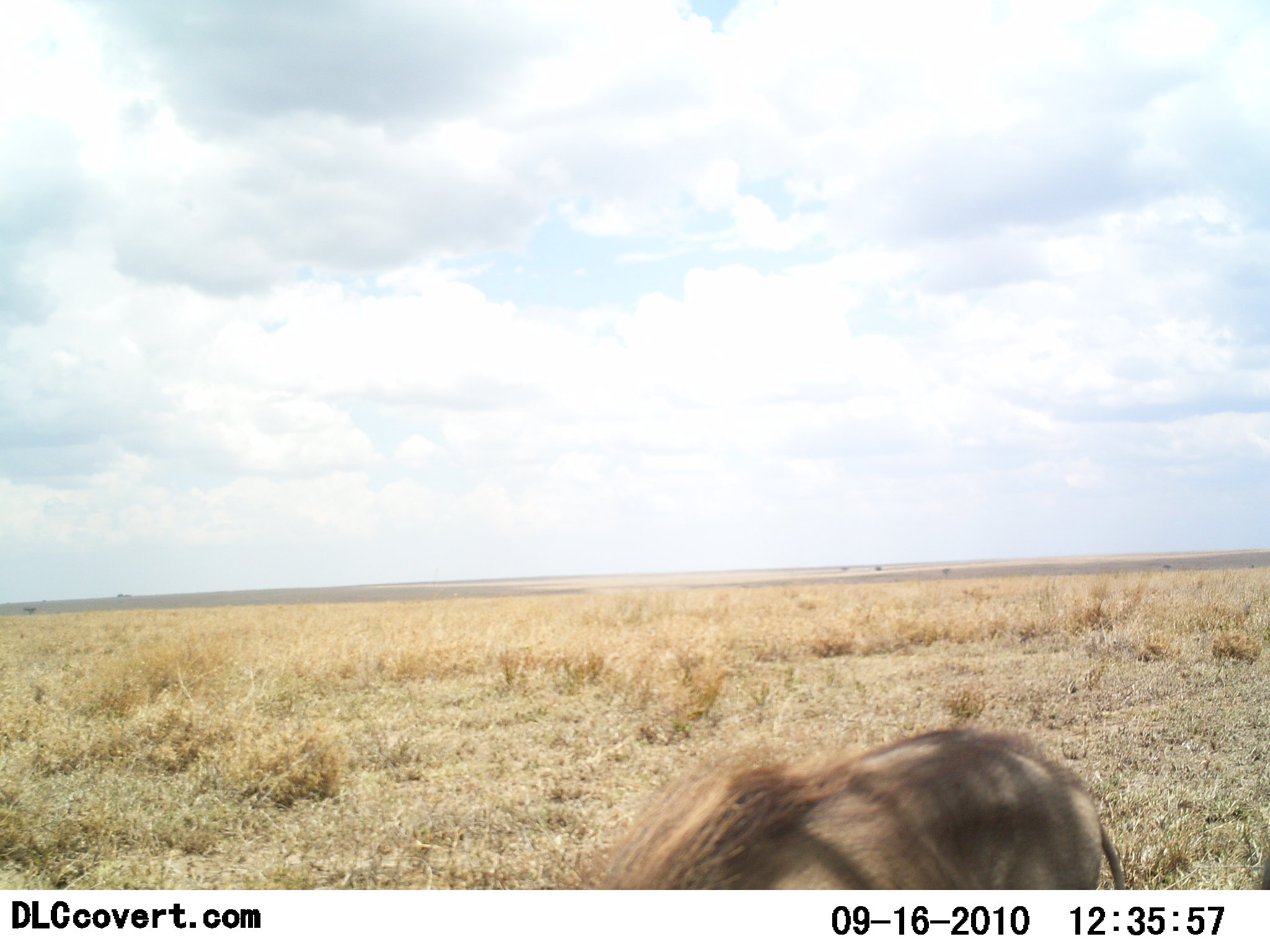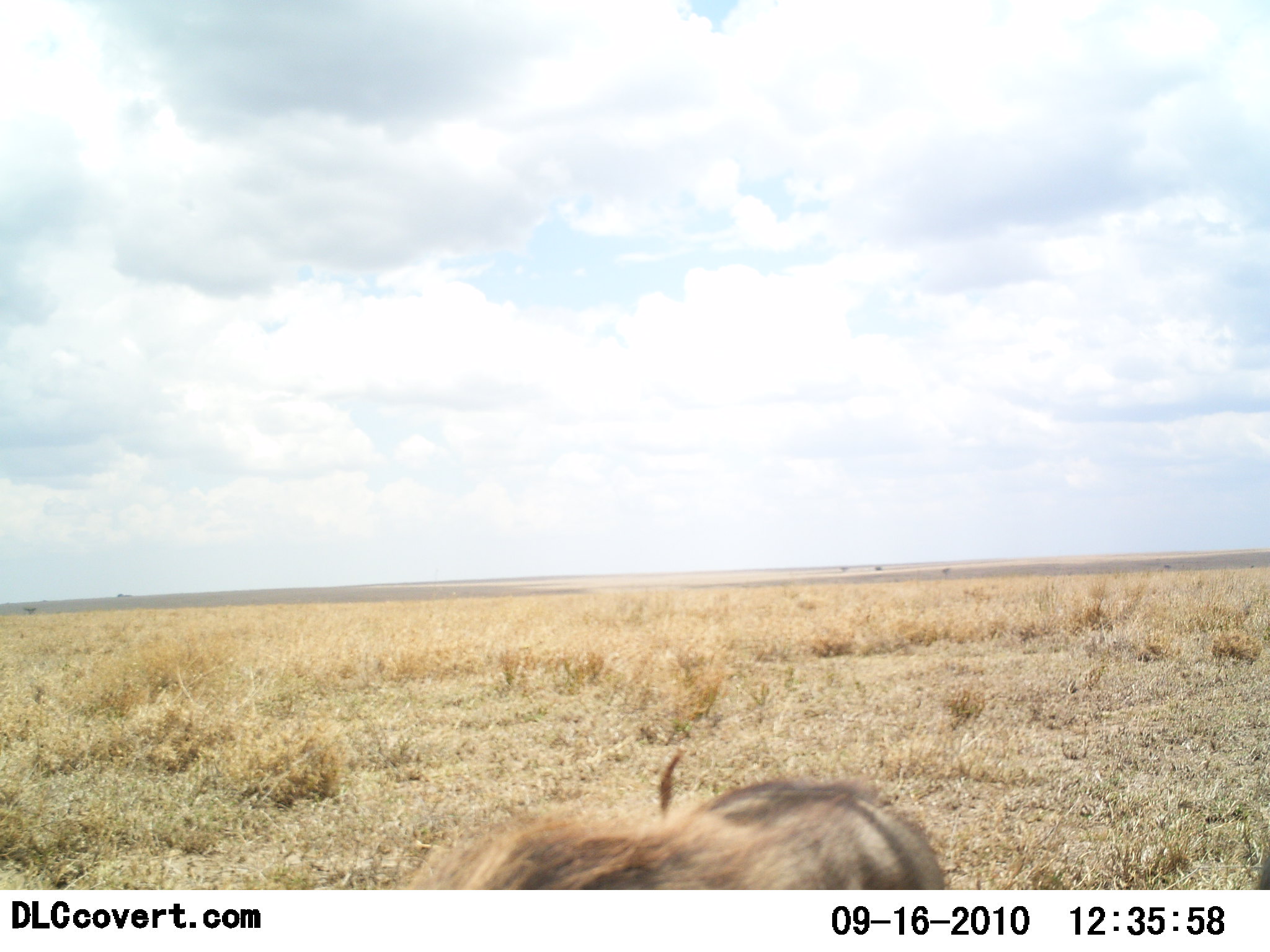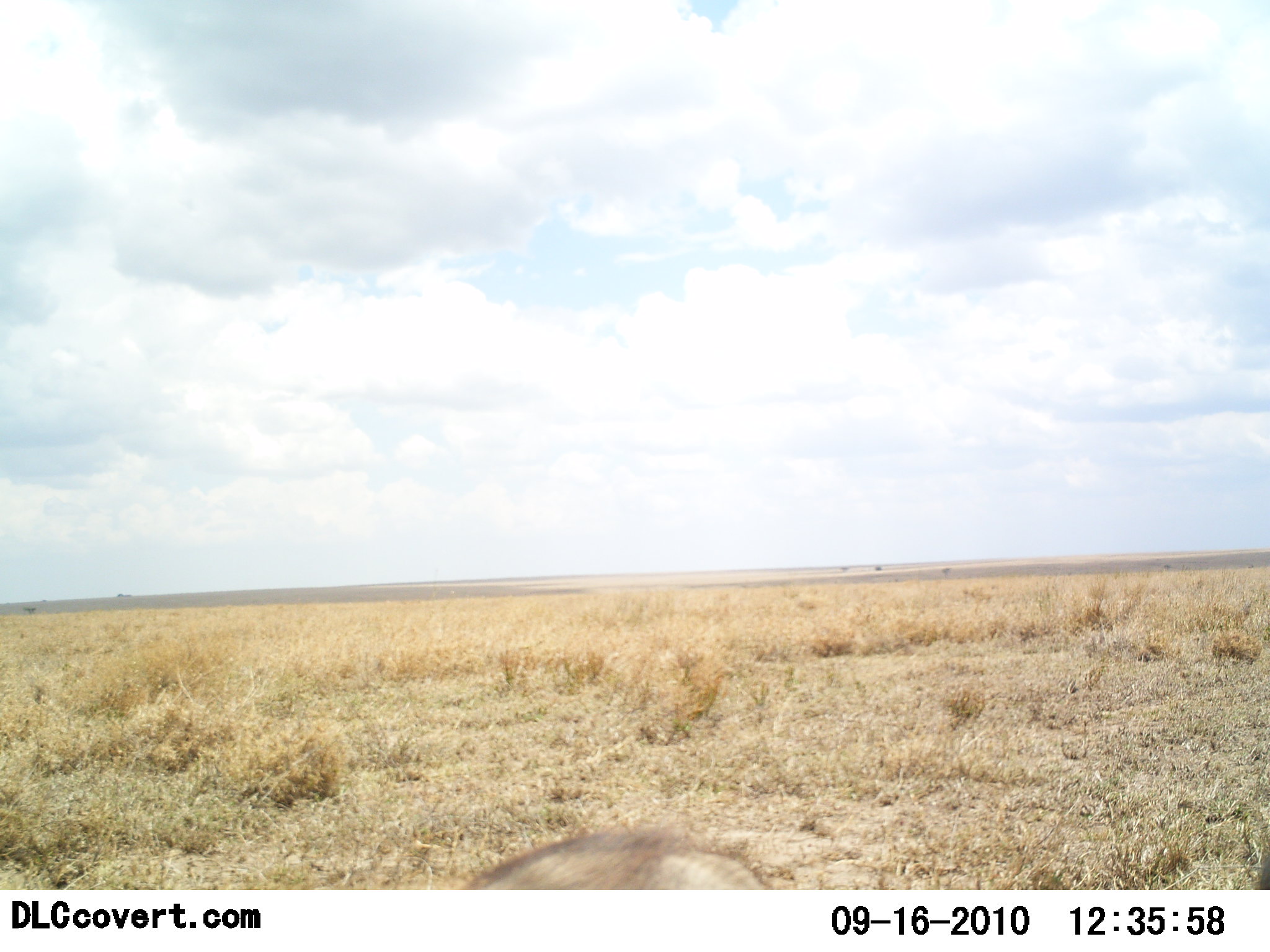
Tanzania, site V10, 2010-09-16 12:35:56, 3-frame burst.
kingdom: Animalia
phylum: Chordata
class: Mammalia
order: Artiodactyla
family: Suidae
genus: Phacochoerus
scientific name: Phacochoerus africanus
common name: warthog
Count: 1.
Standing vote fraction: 6%.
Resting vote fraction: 0%.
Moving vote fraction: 88%.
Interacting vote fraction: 0%.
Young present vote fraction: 0%.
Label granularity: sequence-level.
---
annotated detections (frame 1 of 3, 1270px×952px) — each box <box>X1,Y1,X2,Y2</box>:
animal: <box>594,727,1129,889</box>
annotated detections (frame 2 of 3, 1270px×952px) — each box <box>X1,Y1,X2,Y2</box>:
animal: <box>405,780,948,891</box>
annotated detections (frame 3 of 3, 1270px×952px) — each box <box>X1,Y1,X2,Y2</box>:
animal: <box>456,830,767,890</box>